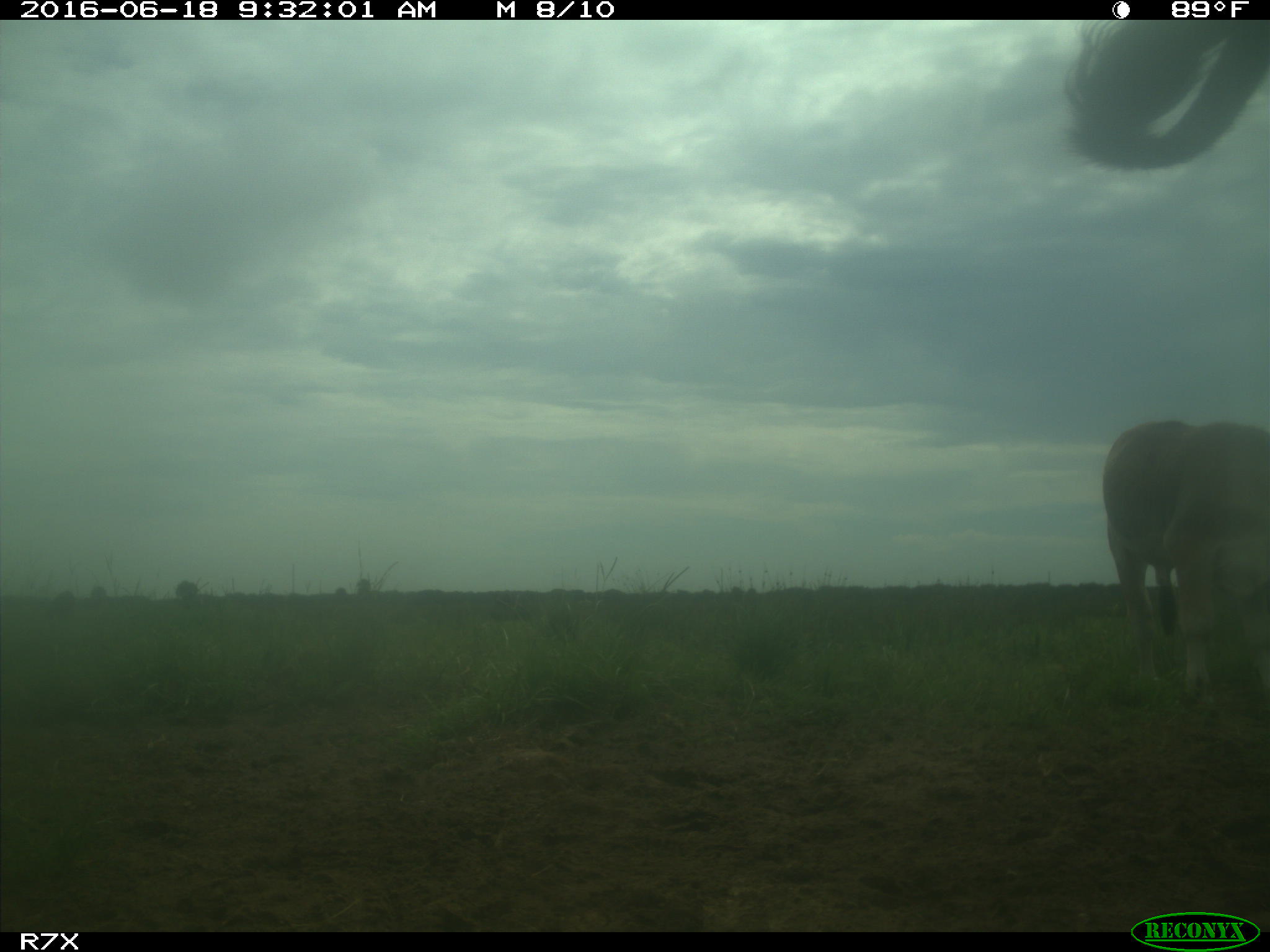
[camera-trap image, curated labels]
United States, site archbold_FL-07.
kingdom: Animalia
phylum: Chordata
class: Mammalia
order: Artiodactyla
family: Bovidae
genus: Bos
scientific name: Bos taurus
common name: domestic cow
Bos taurus (domestic cow).